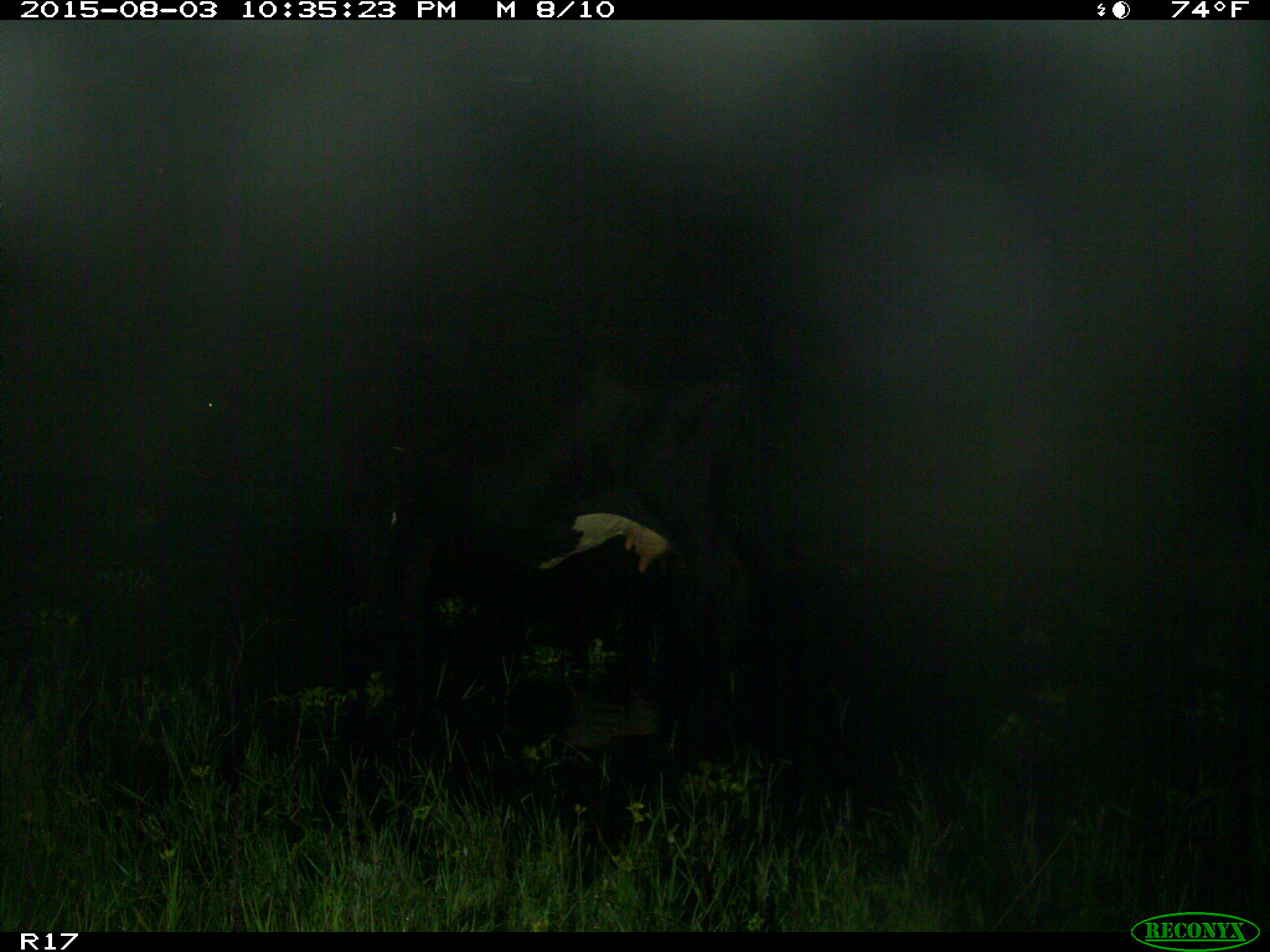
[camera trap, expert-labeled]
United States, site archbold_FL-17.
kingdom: Animalia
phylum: Chordata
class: Mammalia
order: Artiodactyla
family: Bovidae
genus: Bos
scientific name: Bos taurus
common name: domestic cow